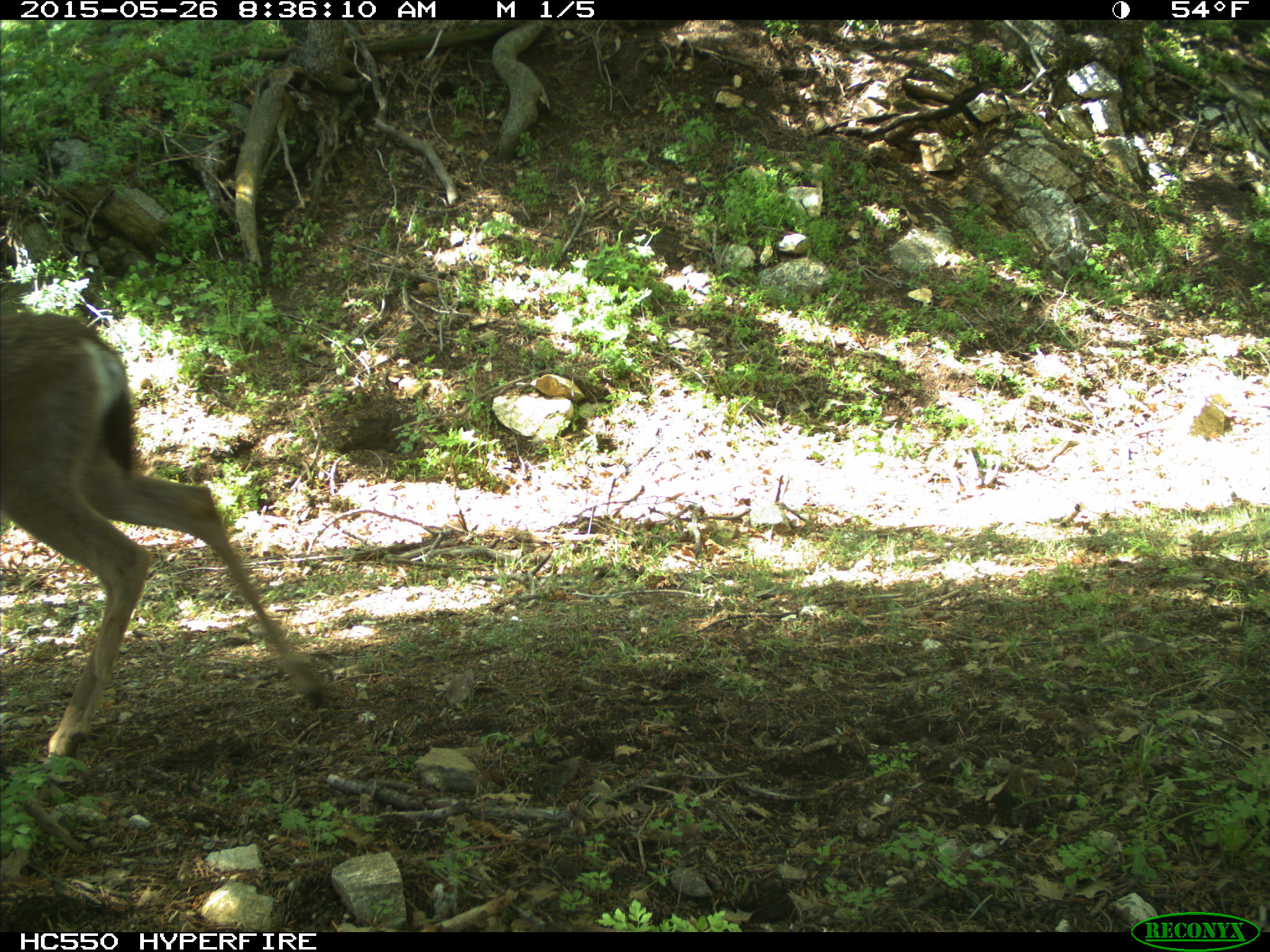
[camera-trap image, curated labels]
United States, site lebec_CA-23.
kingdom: Animalia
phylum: Chordata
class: Mammalia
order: Artiodactyla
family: Cervidae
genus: Odocoileus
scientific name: Odocoileus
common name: deer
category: unidentified deer